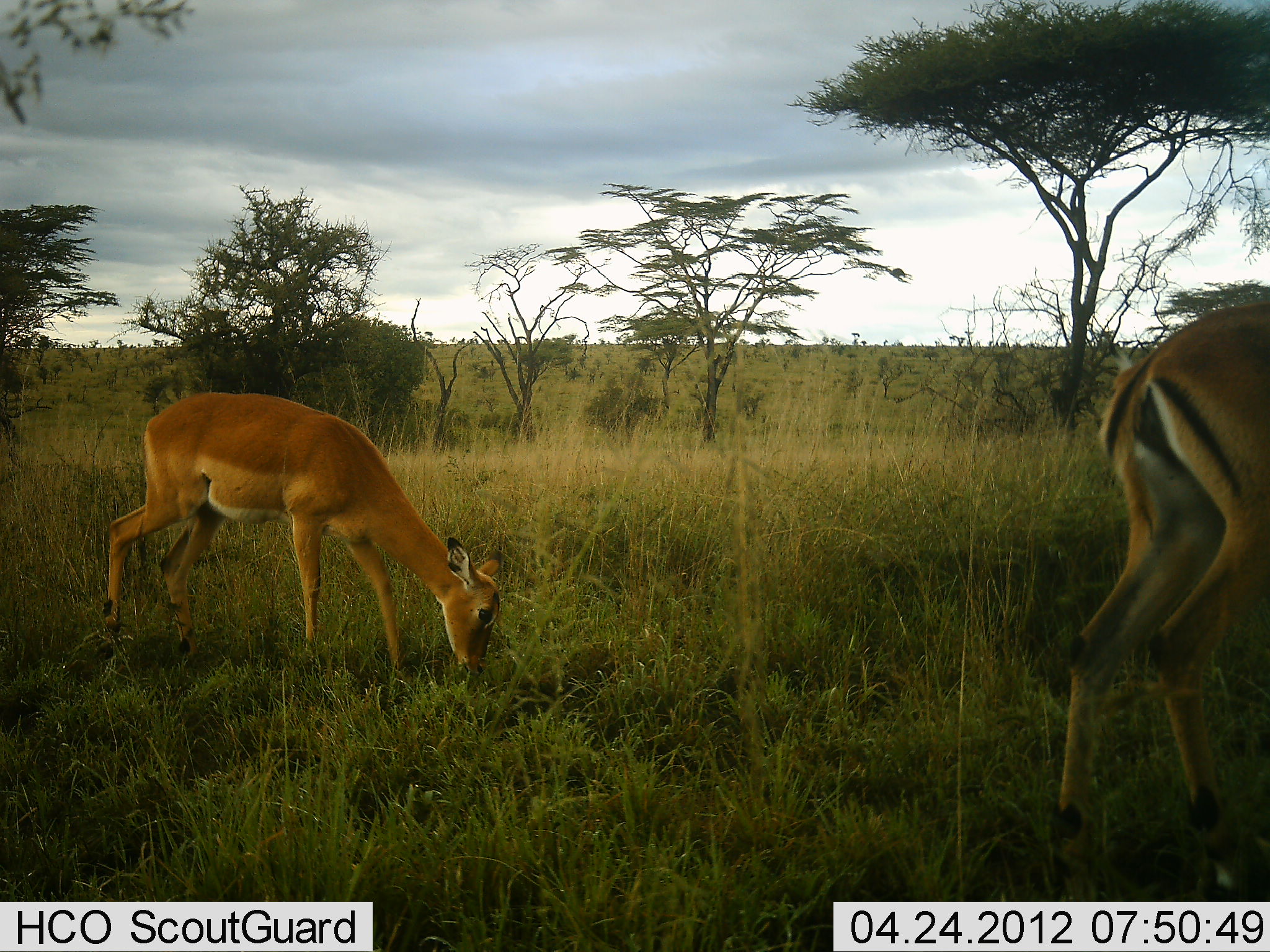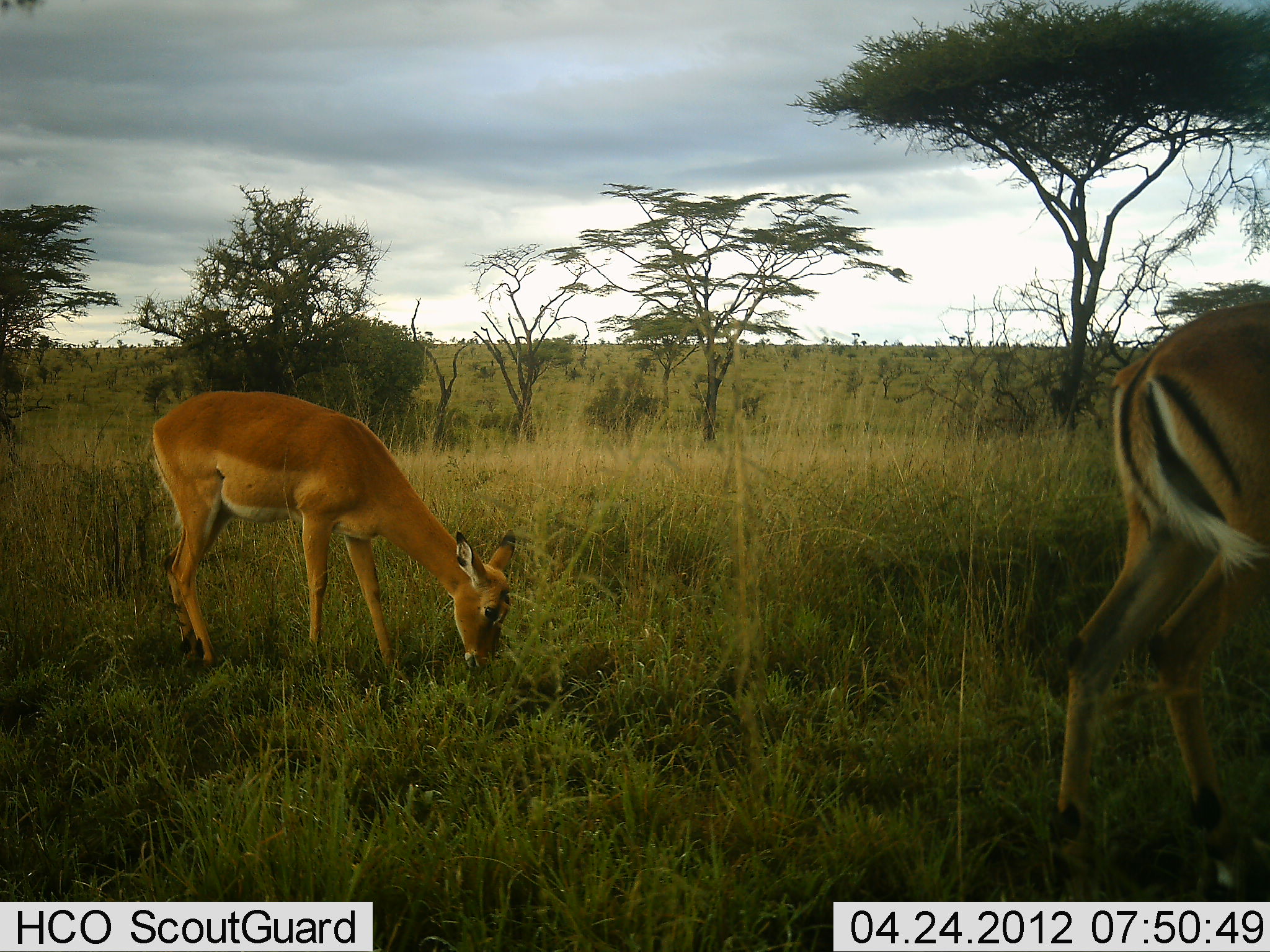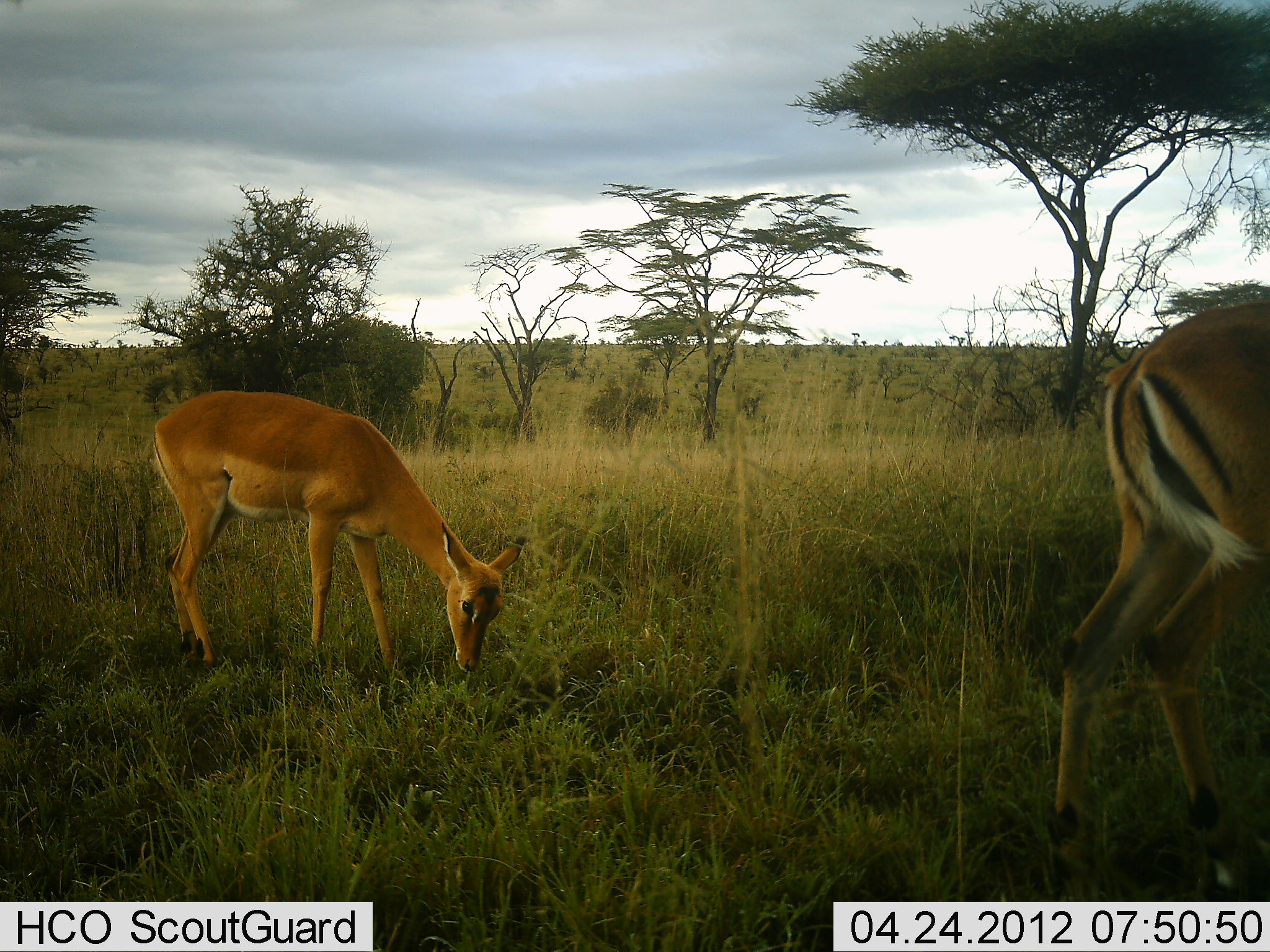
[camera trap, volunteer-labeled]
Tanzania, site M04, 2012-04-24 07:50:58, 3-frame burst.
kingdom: Animalia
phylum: Chordata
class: Mammalia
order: Artiodactyla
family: Bovidae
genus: Aepyceros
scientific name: Aepyceros melampus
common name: impala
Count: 2.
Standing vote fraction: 39%.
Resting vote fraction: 0%.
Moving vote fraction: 4%.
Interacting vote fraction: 0%.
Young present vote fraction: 9%.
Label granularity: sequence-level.